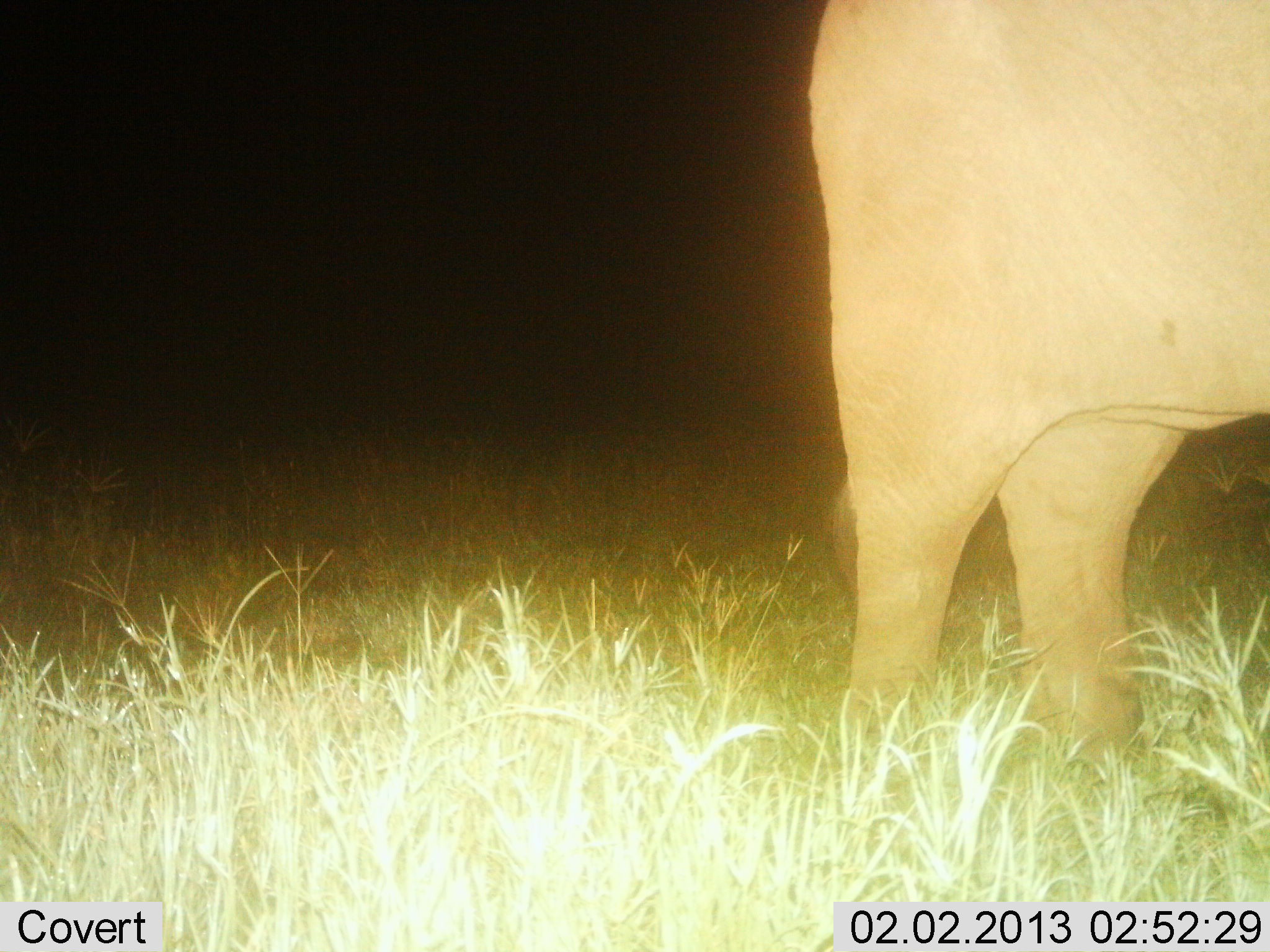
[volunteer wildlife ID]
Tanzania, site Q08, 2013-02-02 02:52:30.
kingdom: Animalia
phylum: Chordata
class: Mammalia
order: Proboscidea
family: Elephantidae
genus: Loxodonta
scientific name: Loxodonta africana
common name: african bush elephant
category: elephant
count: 1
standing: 91%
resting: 0%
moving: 9%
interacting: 0%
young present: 0%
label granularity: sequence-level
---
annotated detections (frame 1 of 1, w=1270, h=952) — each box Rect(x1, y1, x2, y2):
animal: Rect(802, 0, 1270, 853)